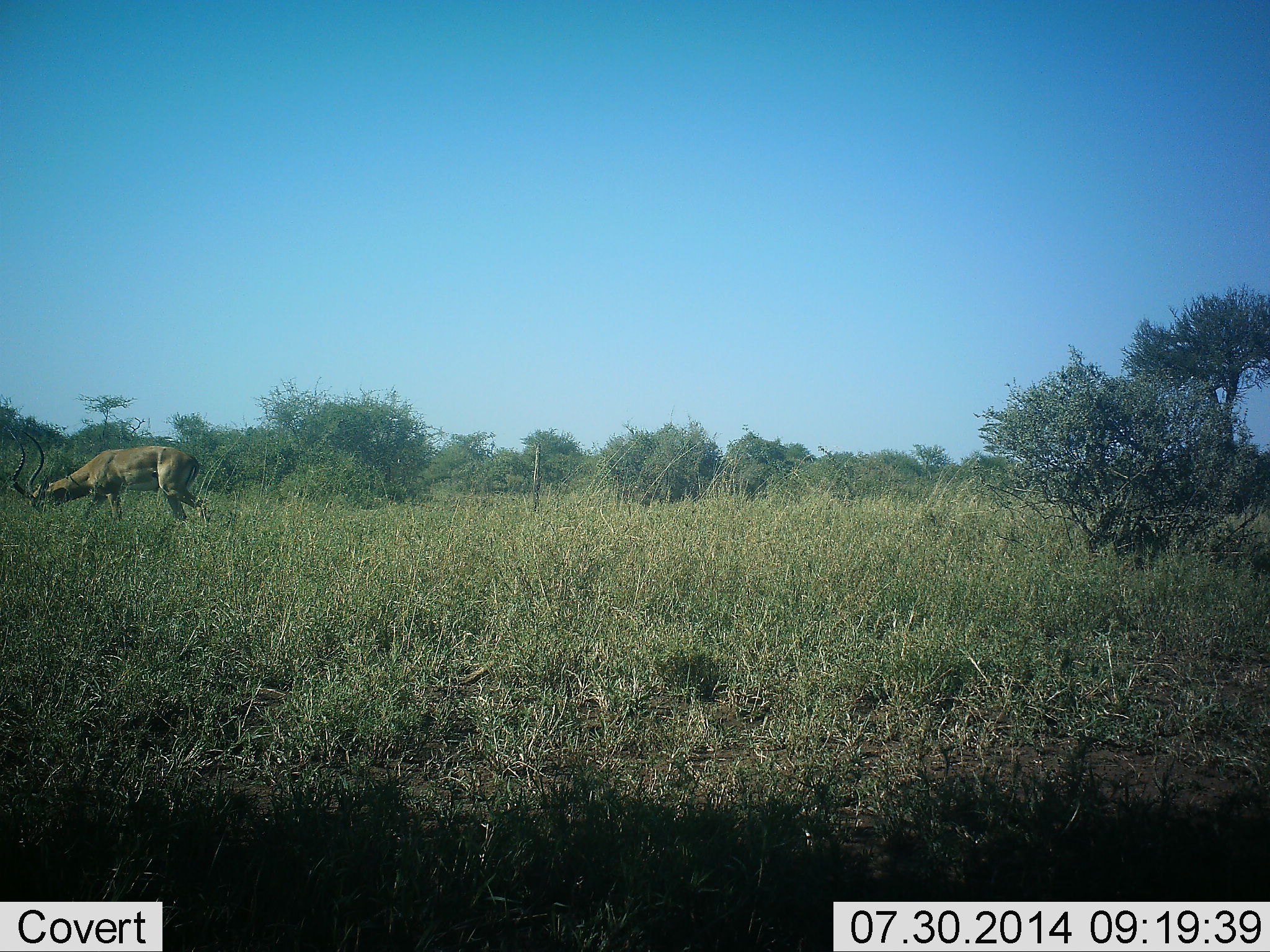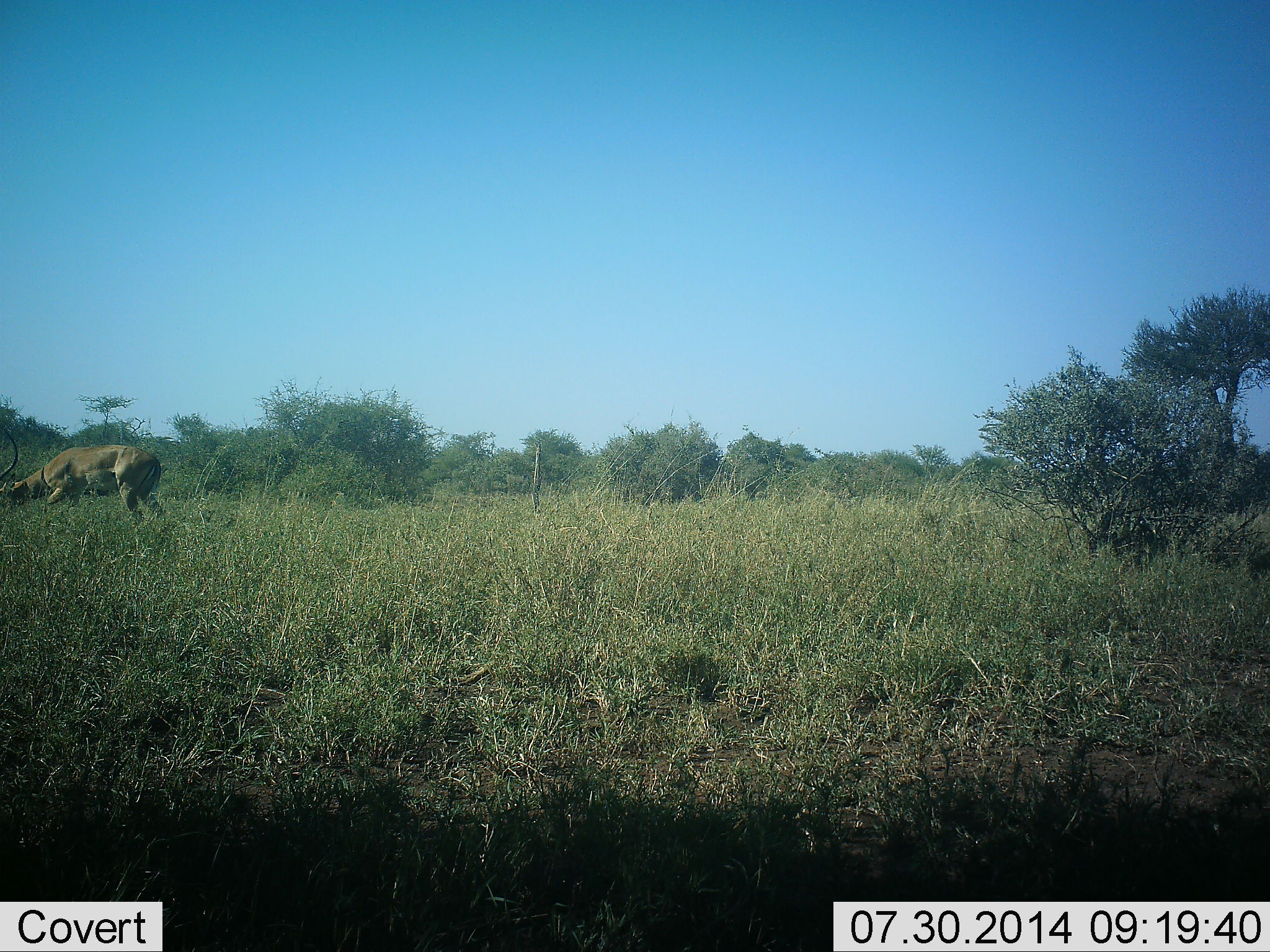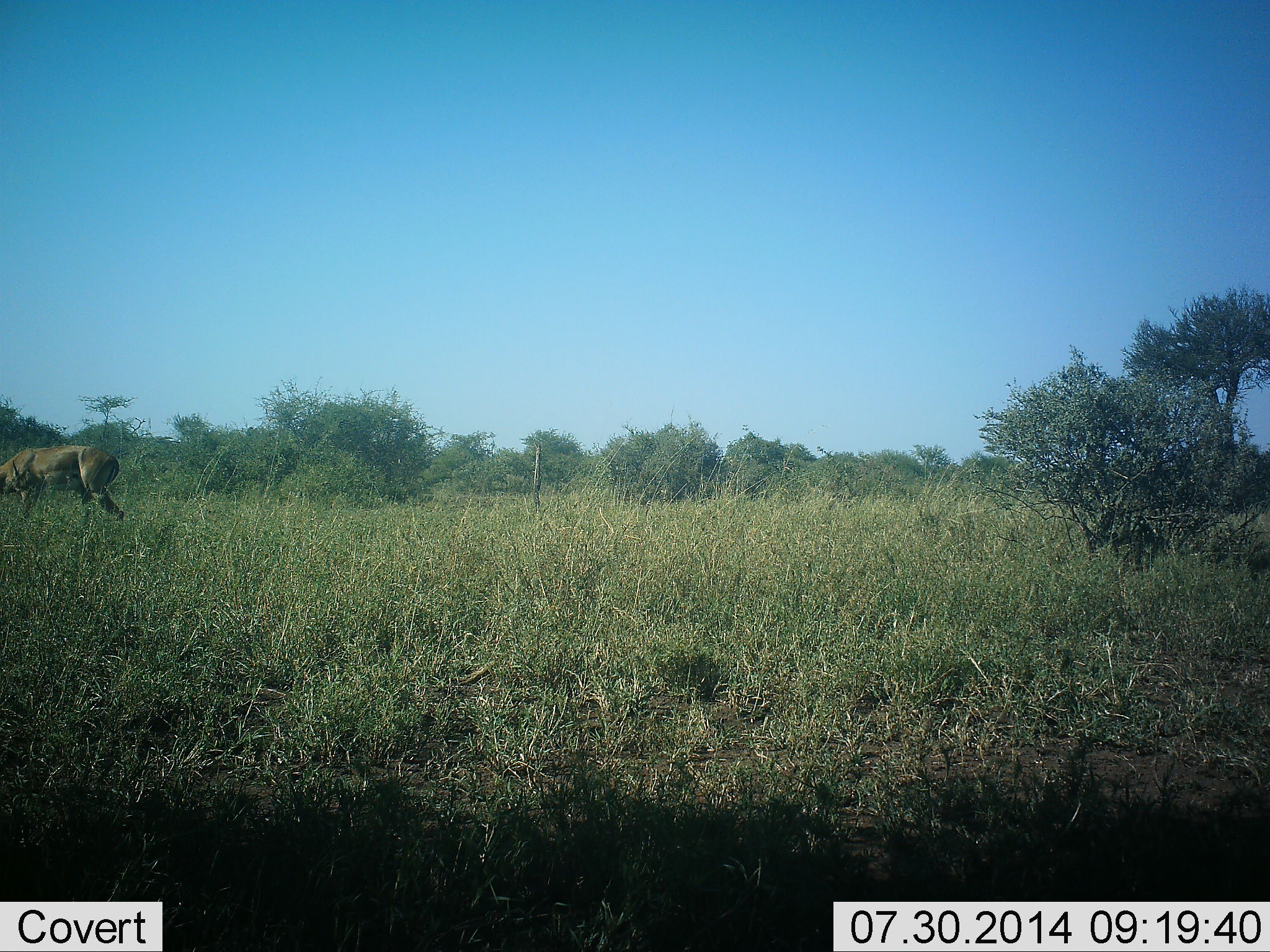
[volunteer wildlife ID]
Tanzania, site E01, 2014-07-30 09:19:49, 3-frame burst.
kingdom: Animalia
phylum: Chordata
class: Mammalia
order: Artiodactyla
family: Bovidae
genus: Aepyceros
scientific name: Aepyceros melampus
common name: impala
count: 1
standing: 0%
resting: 0%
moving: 30%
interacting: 0%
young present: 0%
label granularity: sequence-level